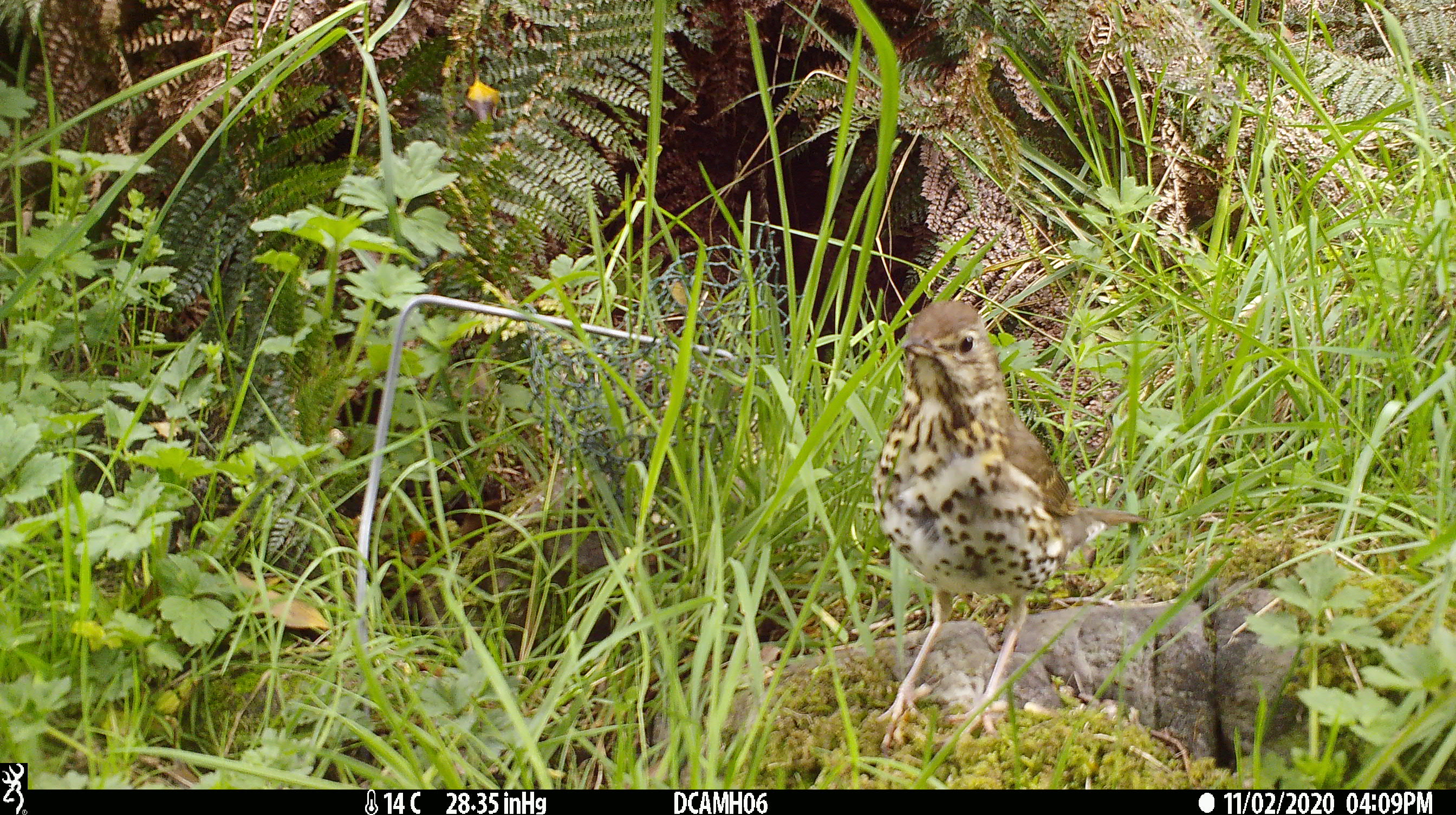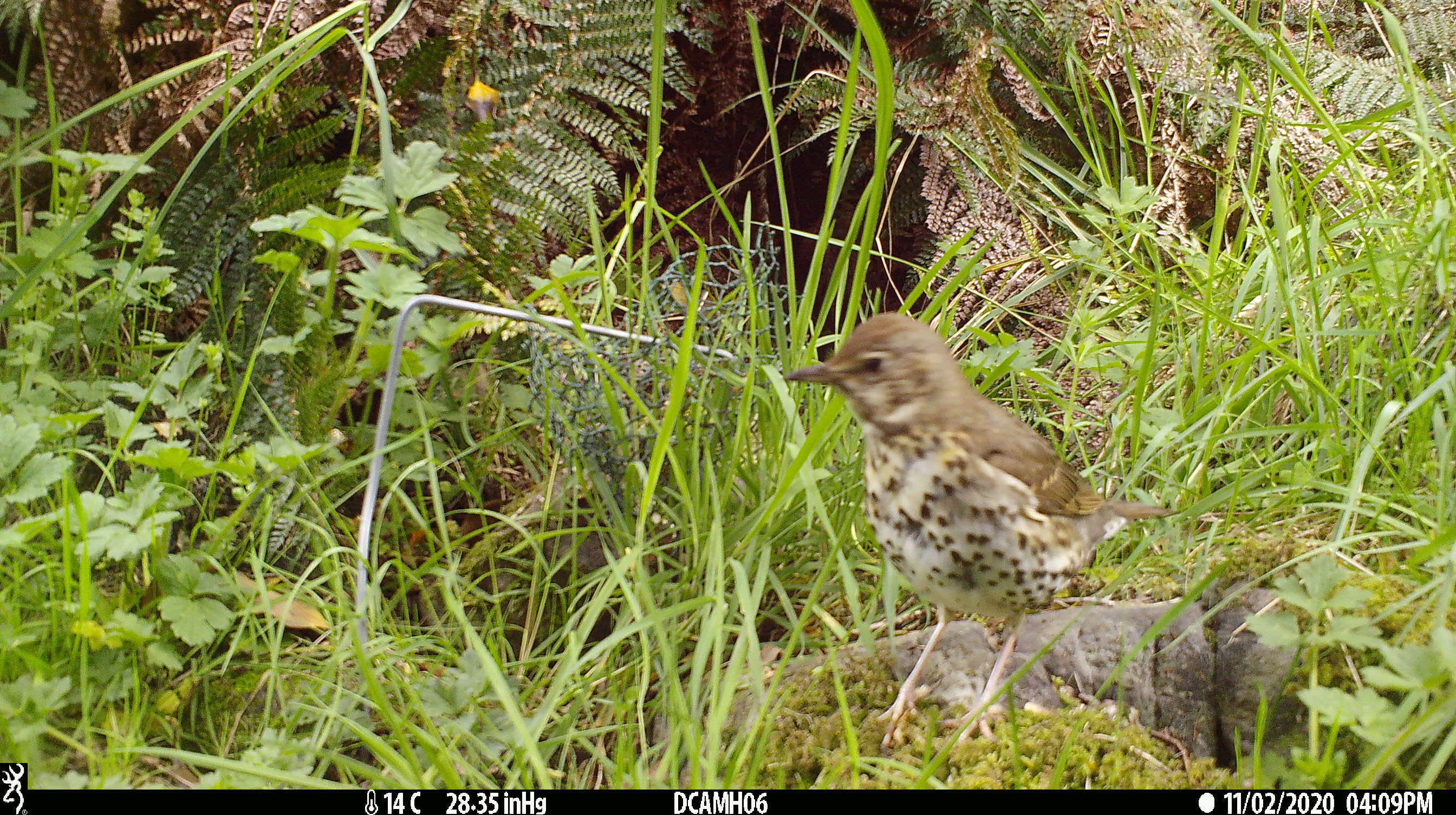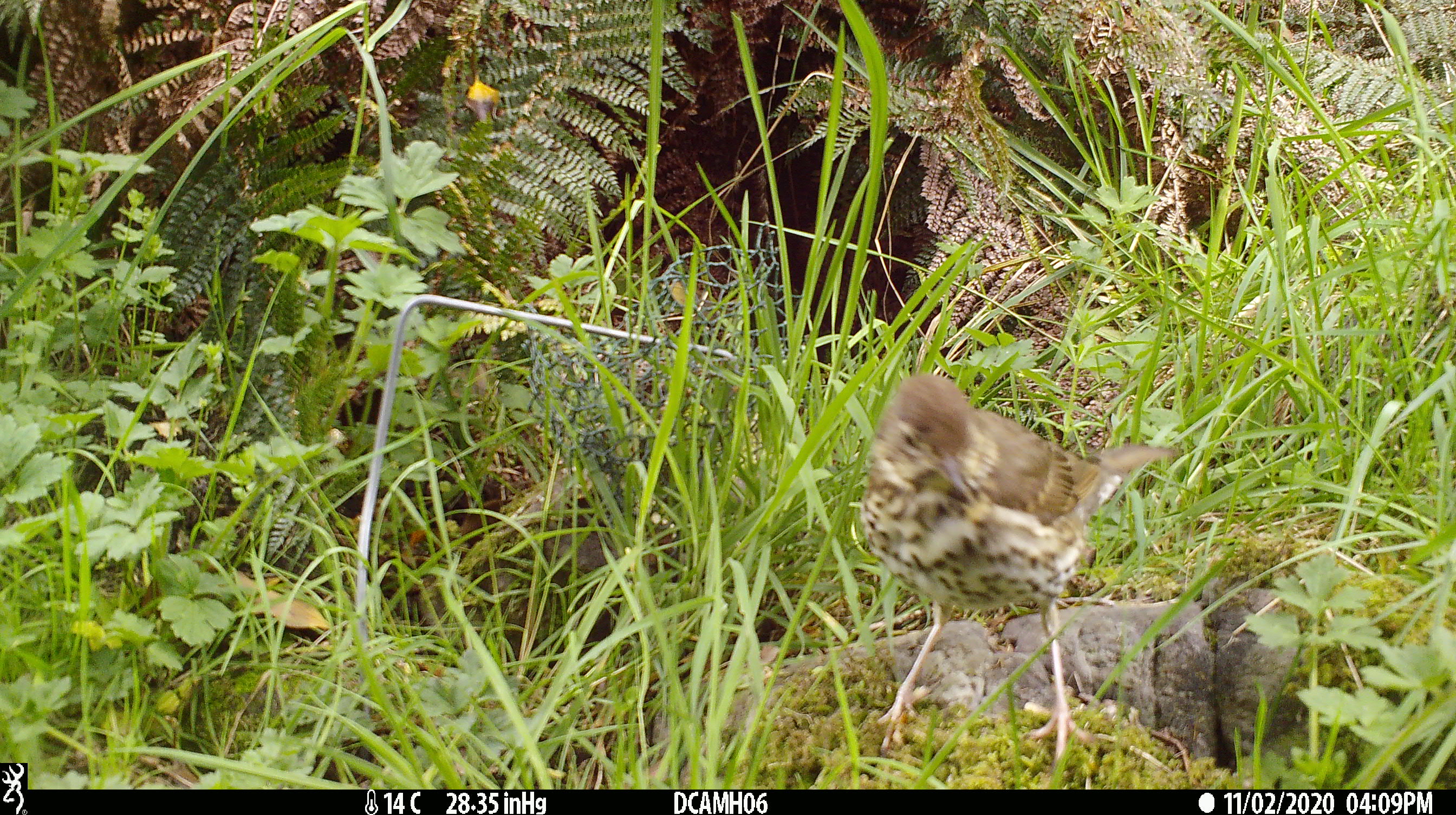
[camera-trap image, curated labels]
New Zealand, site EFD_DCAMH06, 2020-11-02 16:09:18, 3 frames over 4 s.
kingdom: Animalia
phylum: Chordata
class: Aves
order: Passeriformes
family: Turdidae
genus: Turdus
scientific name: Turdus philomelos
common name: song thrush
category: thrush